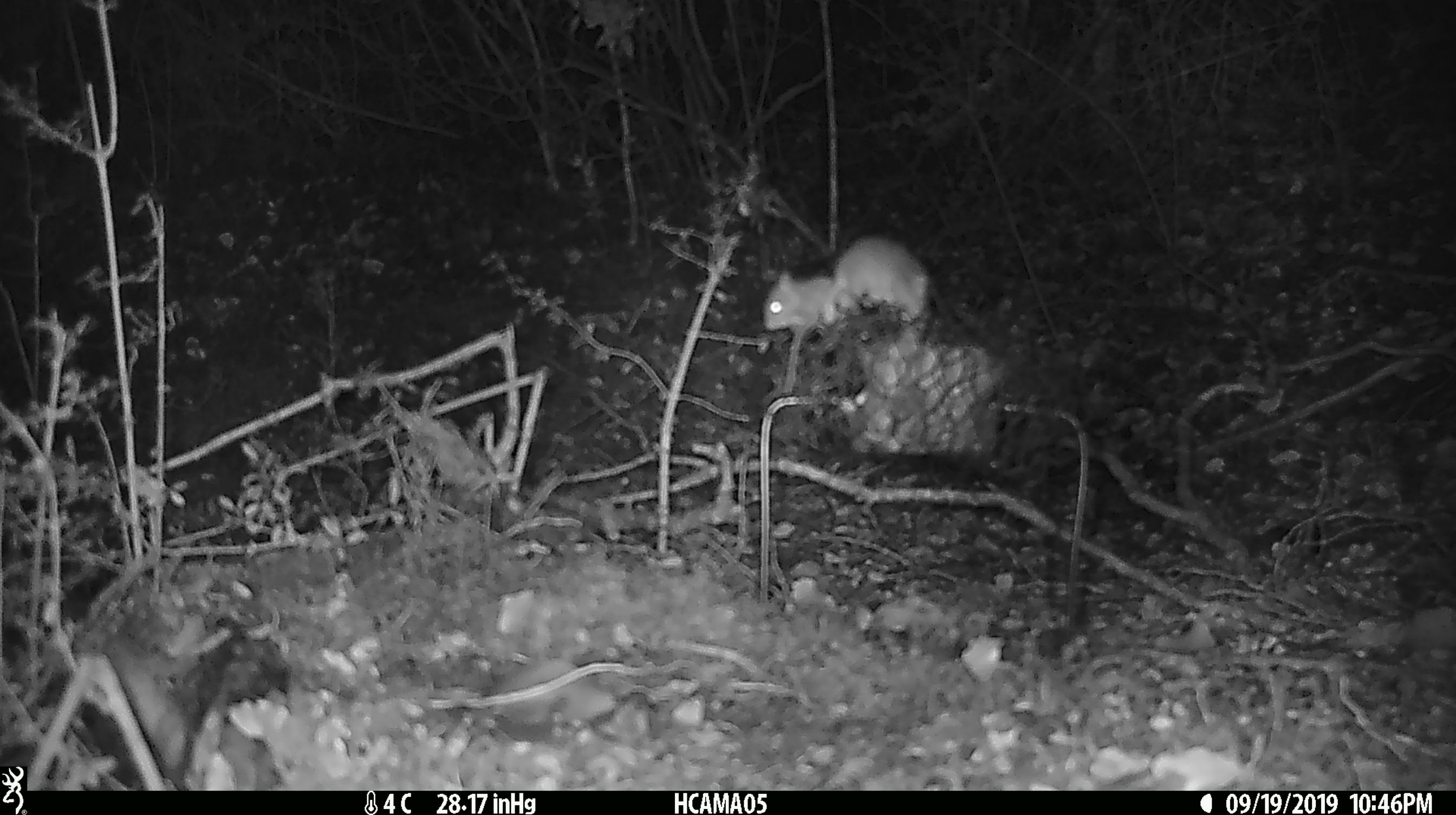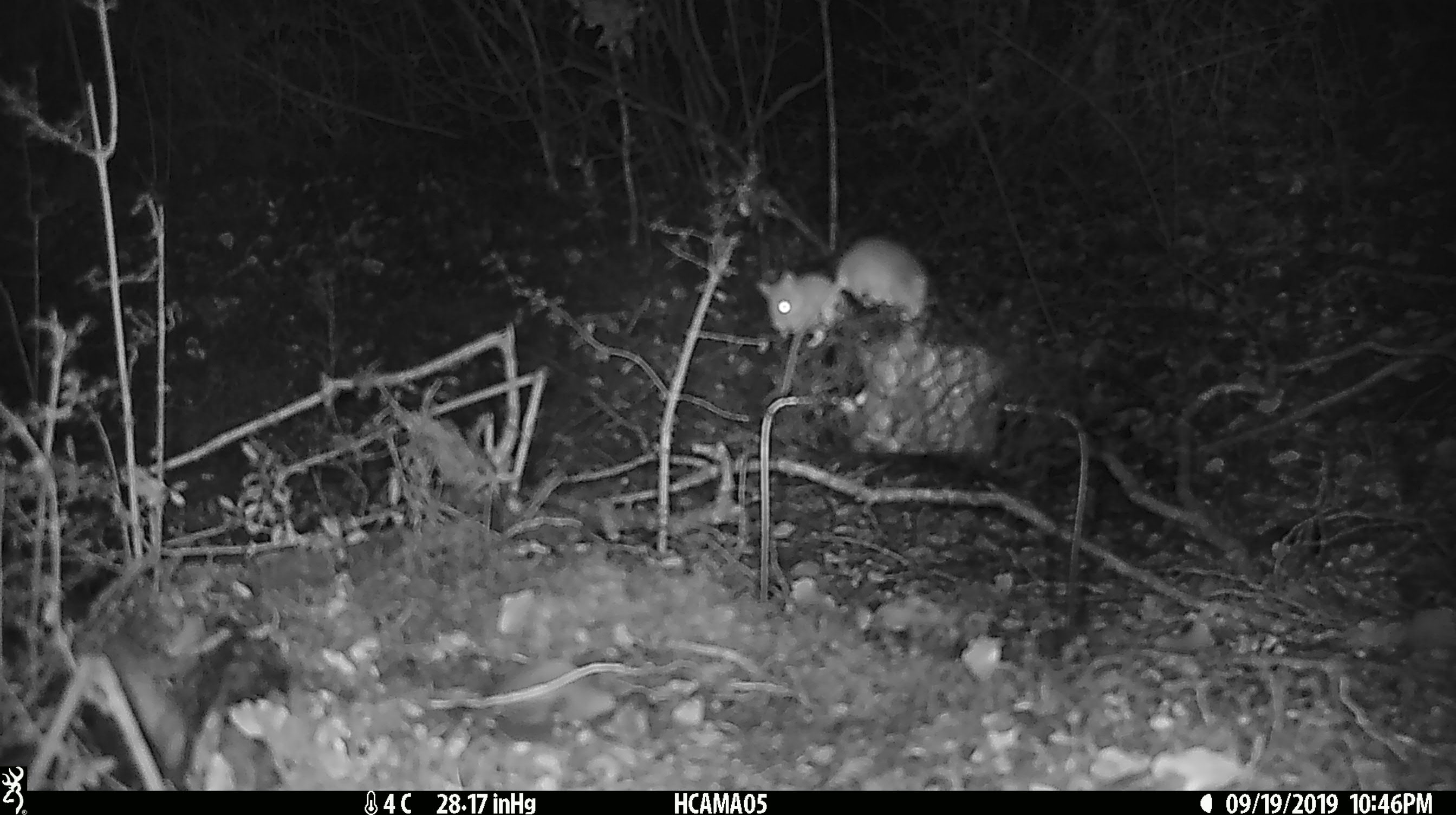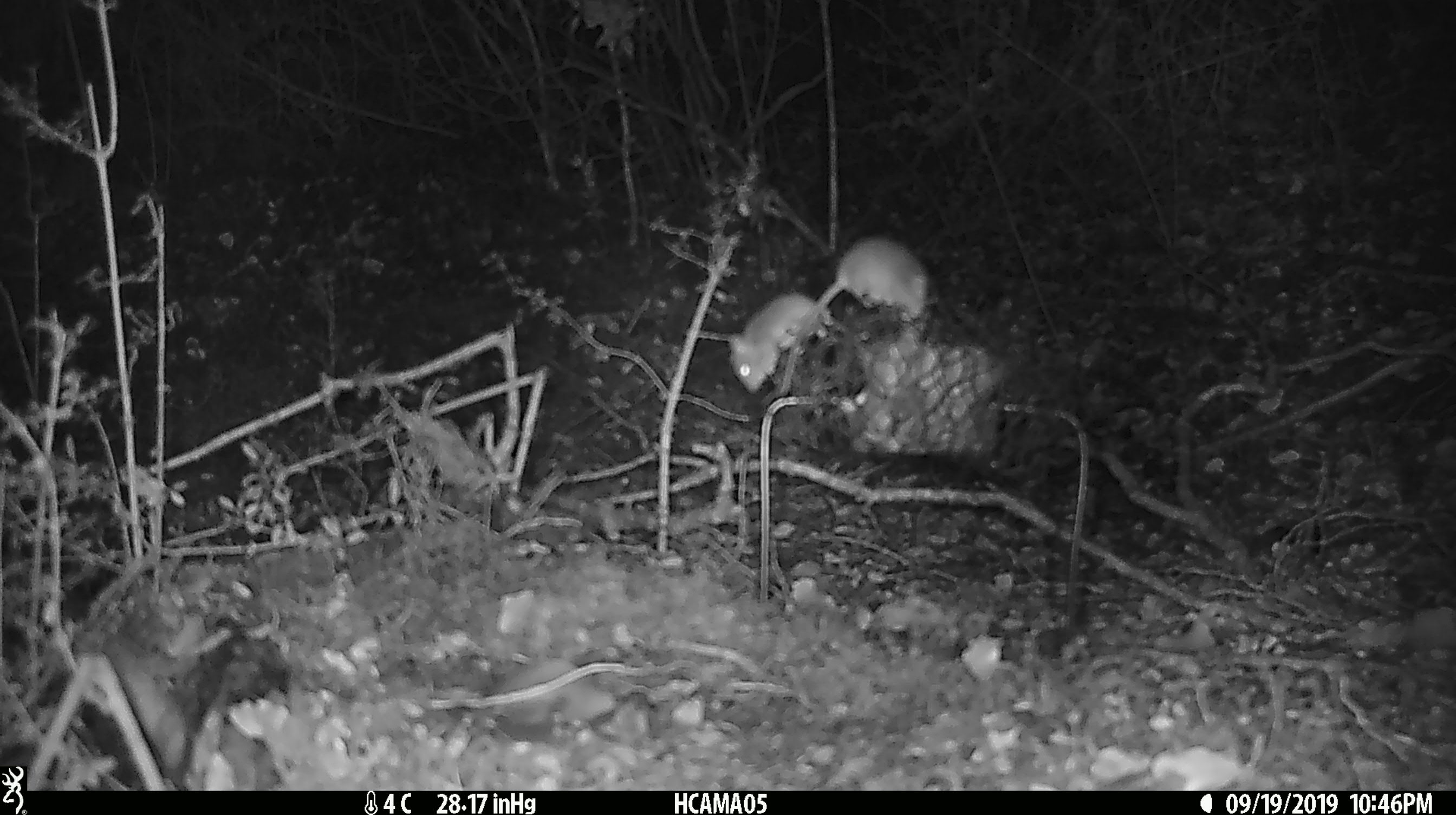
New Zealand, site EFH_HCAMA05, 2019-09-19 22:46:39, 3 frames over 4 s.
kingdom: Animalia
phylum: Chordata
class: Mammalia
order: Rodentia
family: Muridae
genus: Mus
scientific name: Mus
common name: mouse